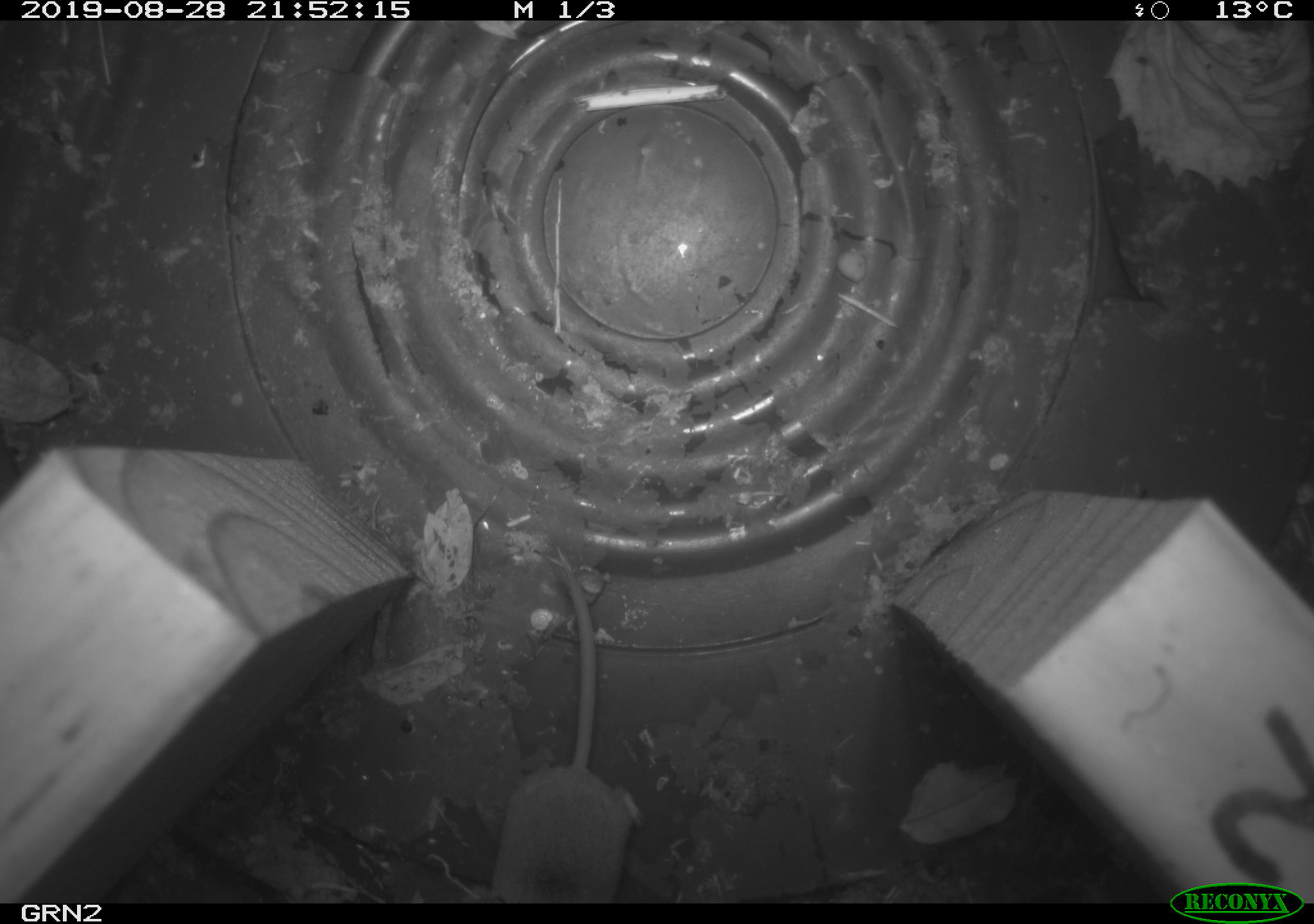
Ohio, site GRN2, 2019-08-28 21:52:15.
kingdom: Animalia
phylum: Chordata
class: Mammalia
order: Eulipotyphla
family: Soricidae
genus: Sorex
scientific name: Sorex cinereus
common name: masked shrew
Masked shrew (Sorex cinereus).